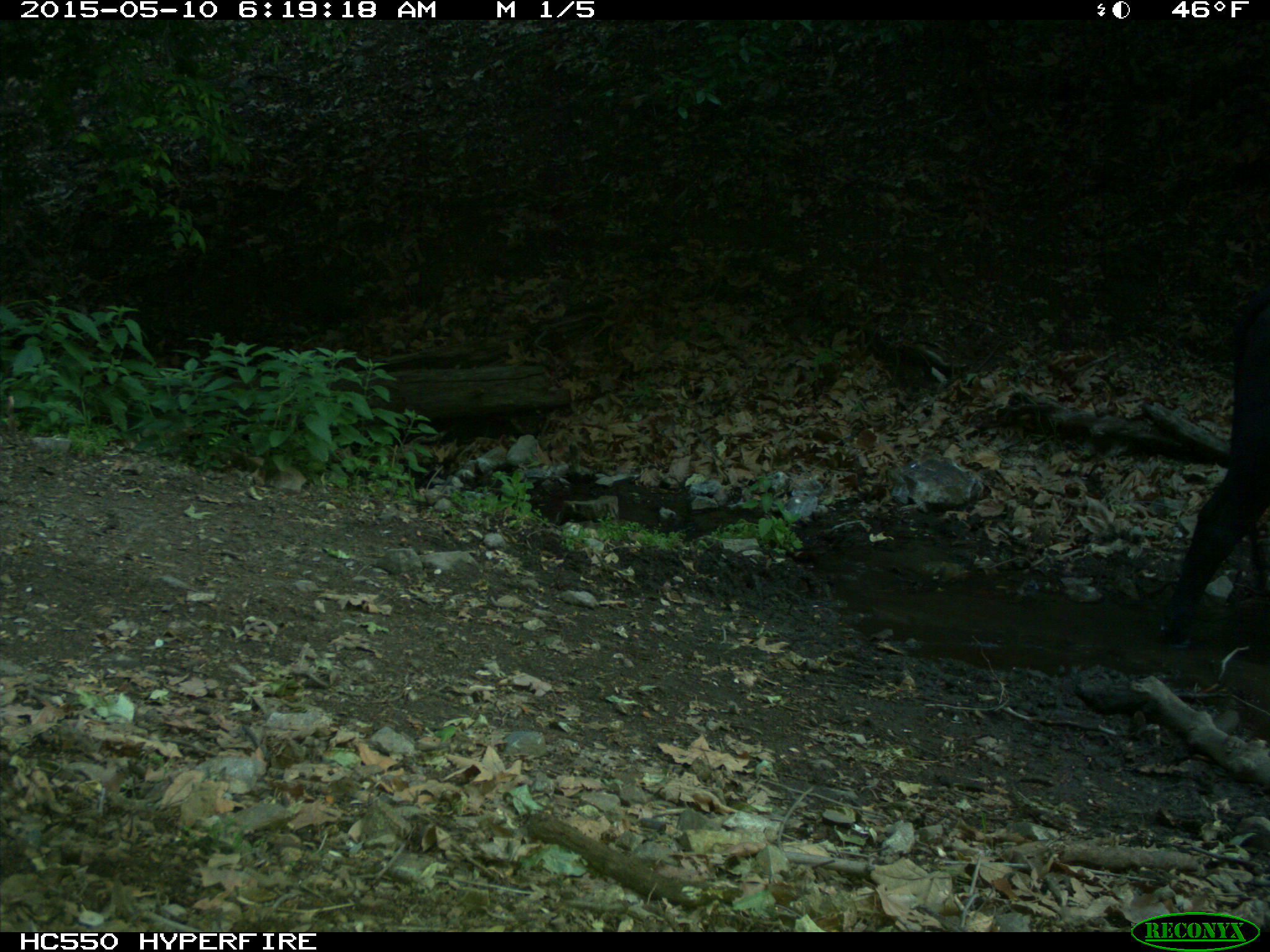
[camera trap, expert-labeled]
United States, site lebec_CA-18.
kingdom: Animalia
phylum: Chordata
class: Mammalia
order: Artiodactyla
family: Bovidae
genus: Bos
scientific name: Bos taurus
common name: domestic cow